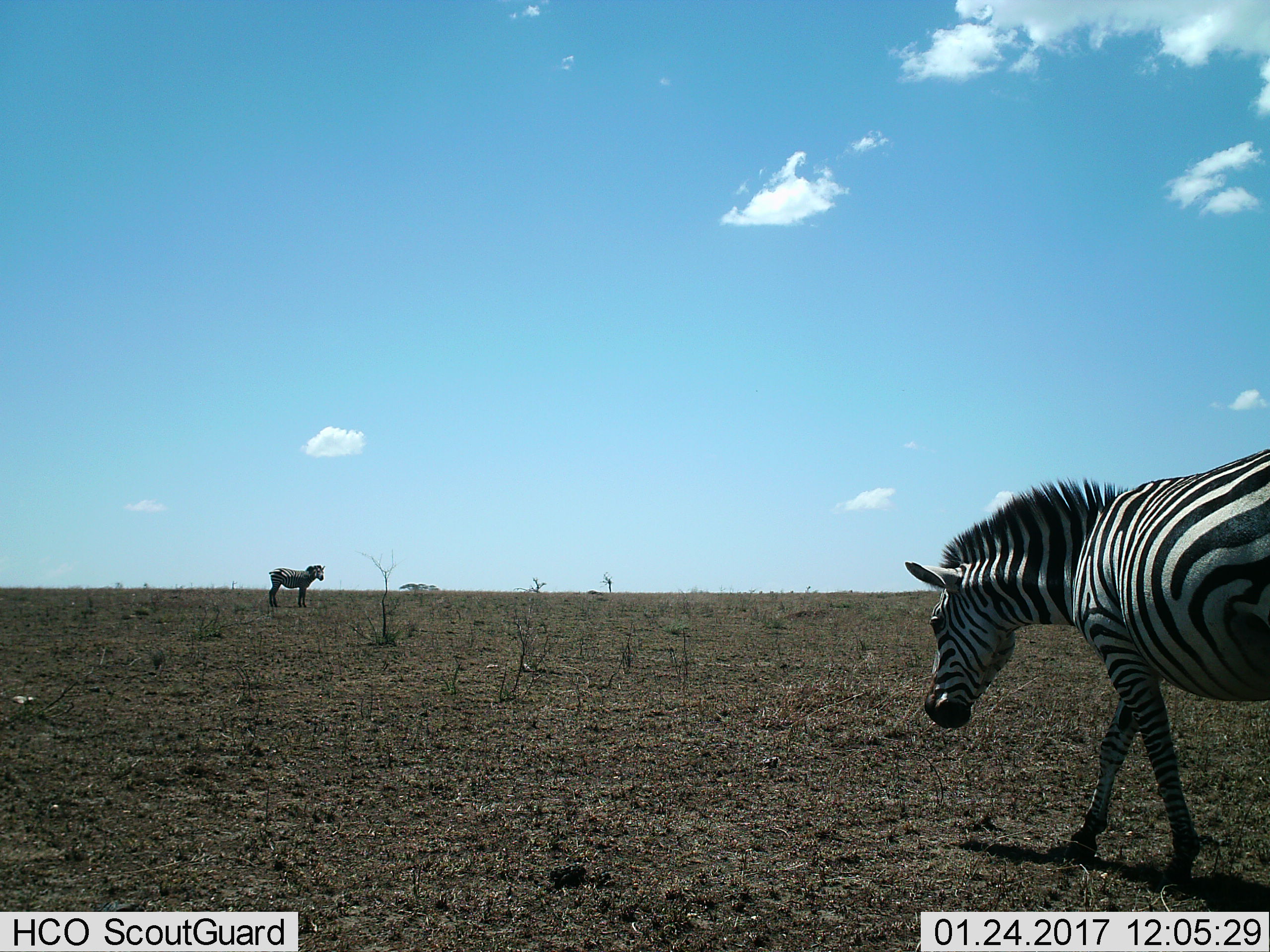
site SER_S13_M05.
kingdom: Animalia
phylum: Chordata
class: Mammalia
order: Perissodactyla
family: Equidae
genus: Equus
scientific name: Equus quagga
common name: plains zebra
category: zebraplains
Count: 2.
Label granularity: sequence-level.